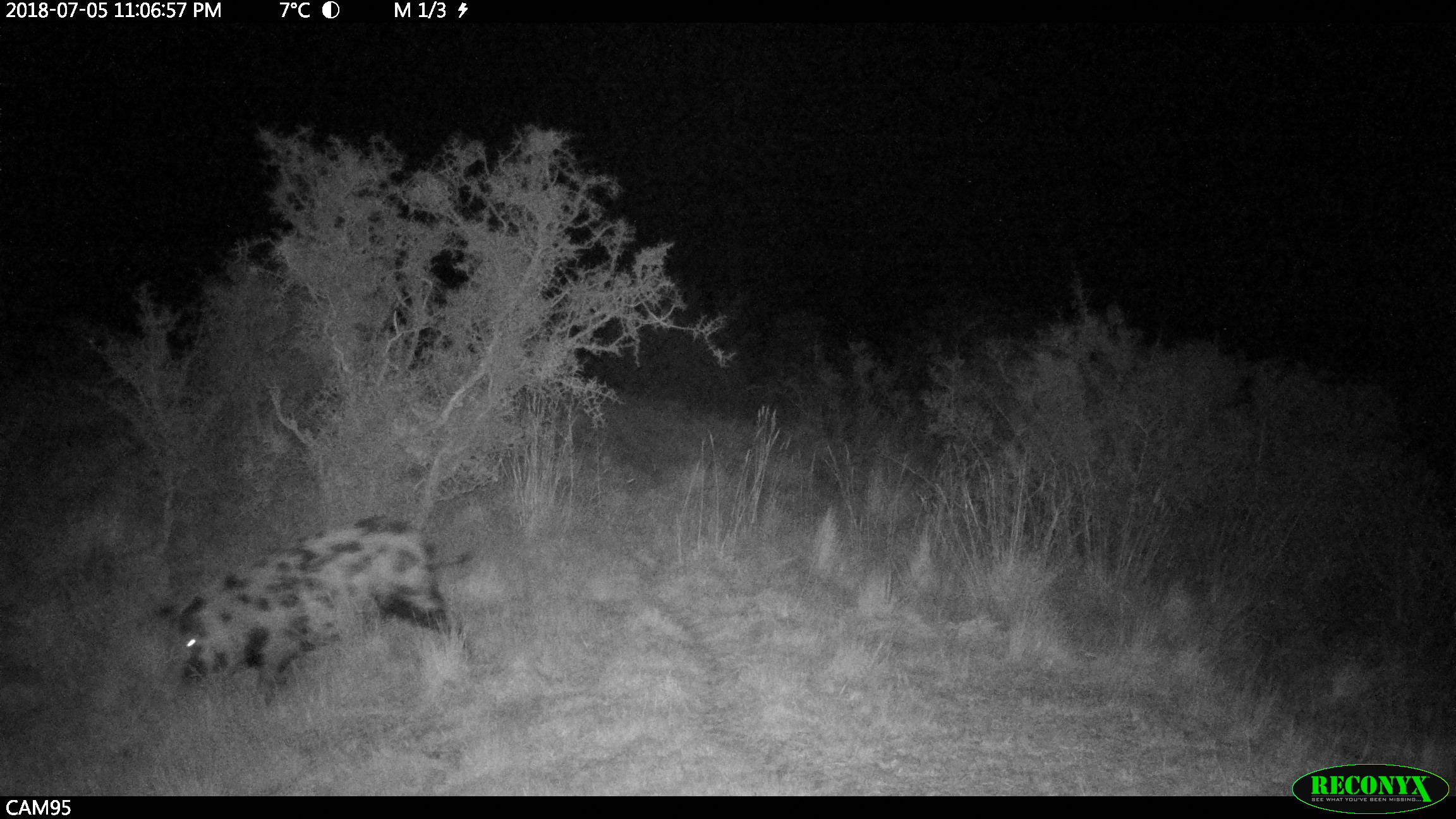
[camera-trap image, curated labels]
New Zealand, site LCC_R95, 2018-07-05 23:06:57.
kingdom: Animalia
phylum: Chordata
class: Mammalia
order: Artiodactyla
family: Suidae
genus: Sus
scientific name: Sus scrofa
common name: pig